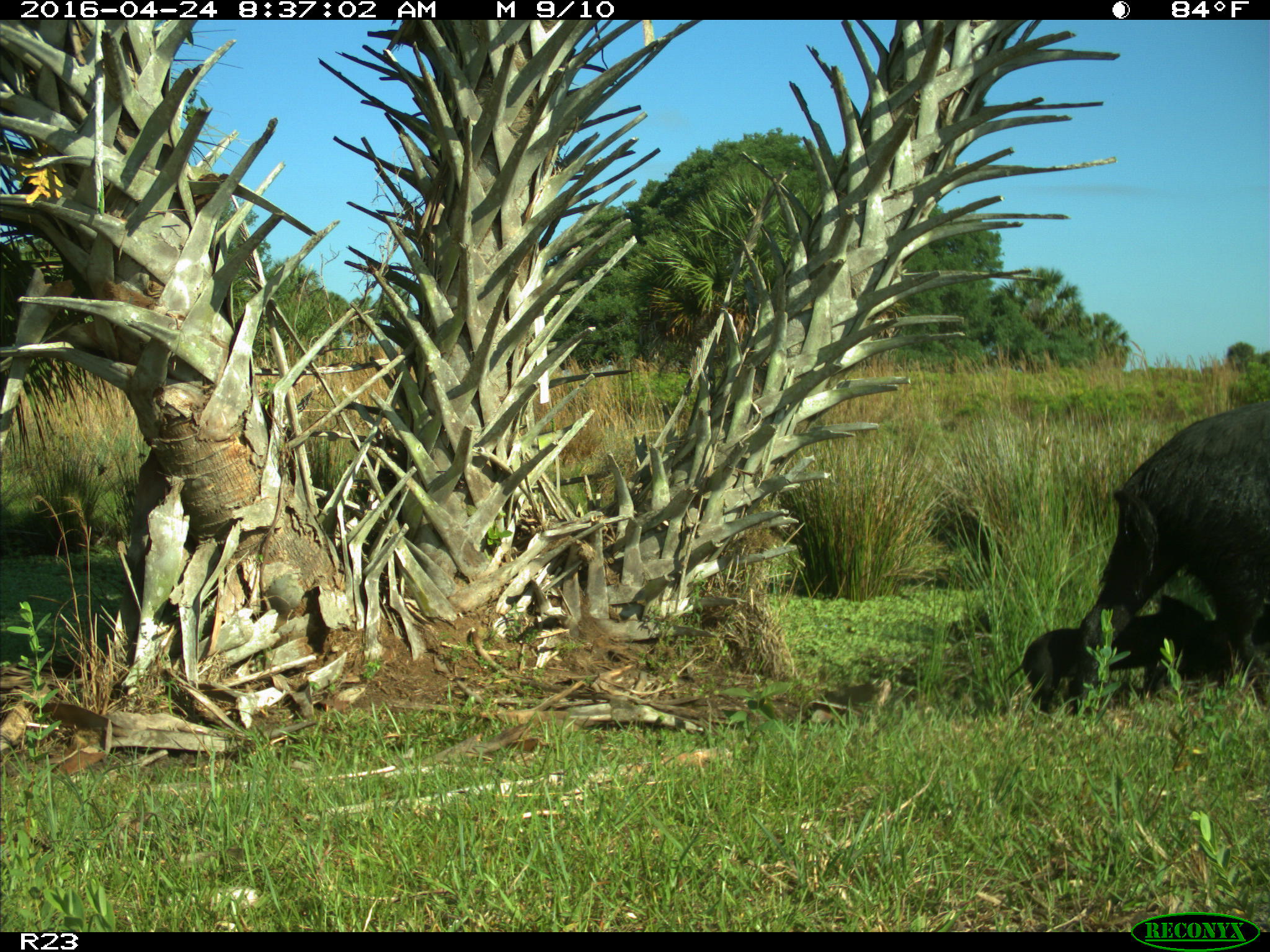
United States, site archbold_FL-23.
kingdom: Animalia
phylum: Chordata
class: Mammalia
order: Artiodactyla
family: Suidae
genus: Sus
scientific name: Sus scrofa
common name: wild boar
Sus scrofa (wild boar).